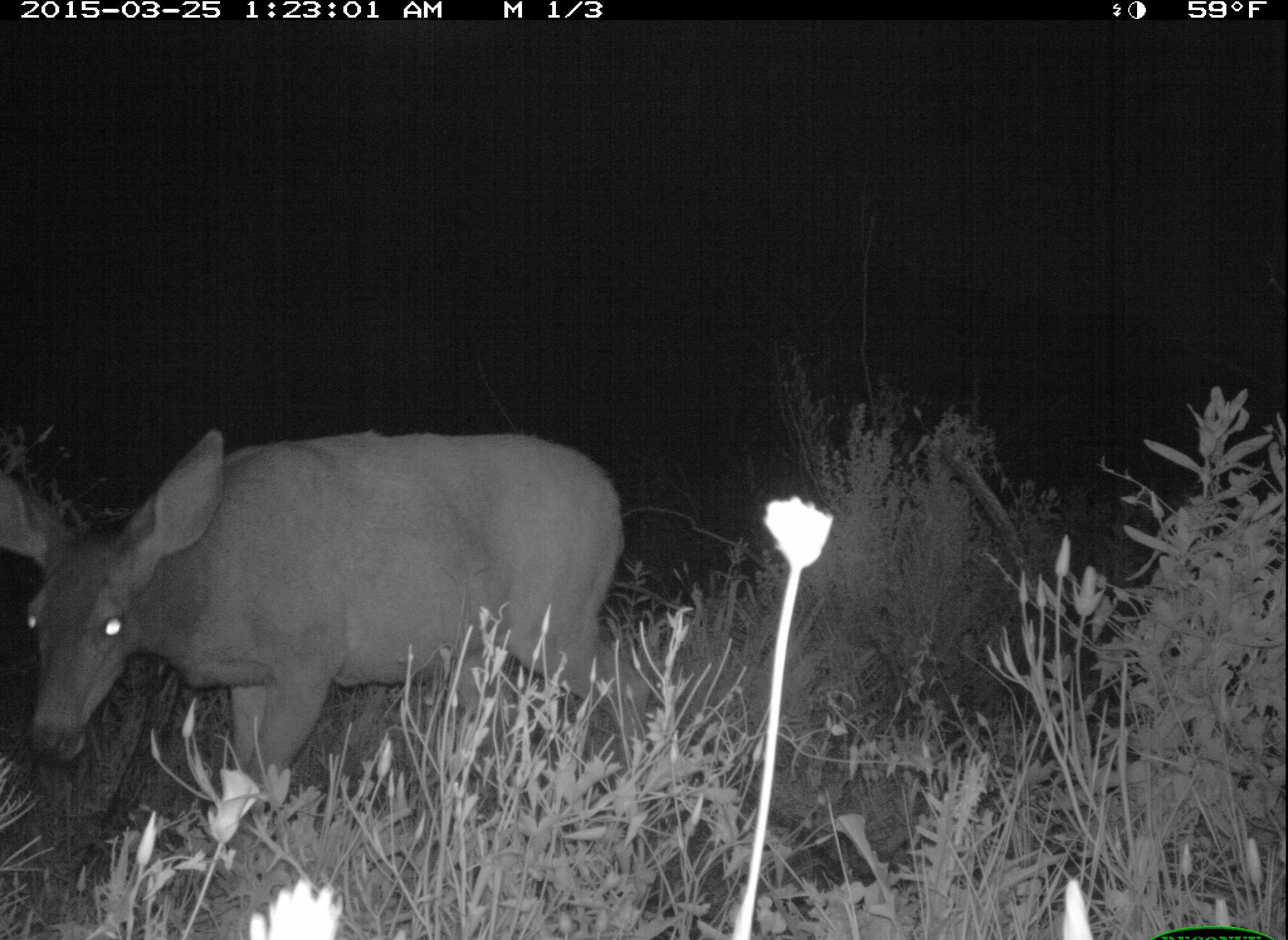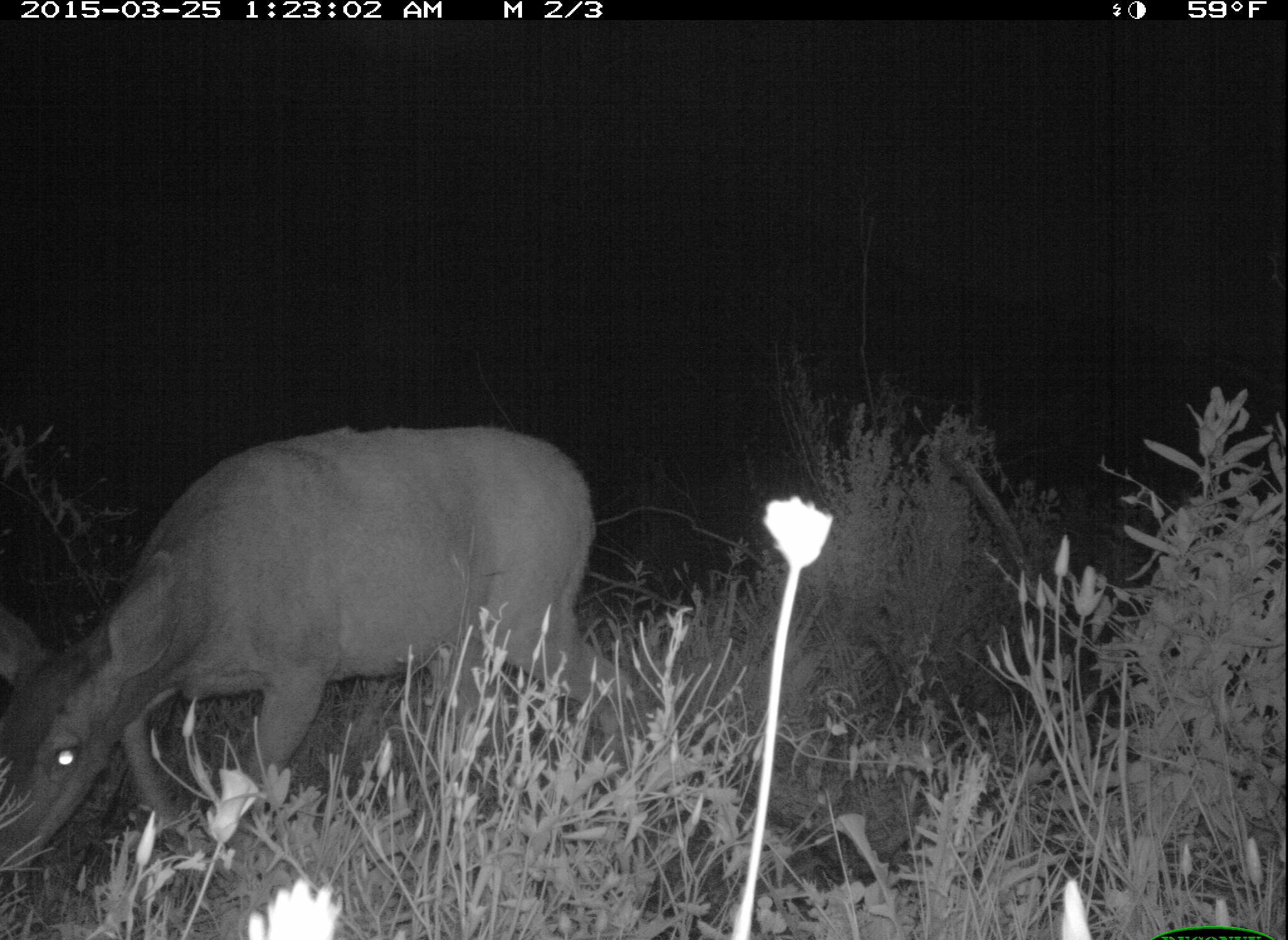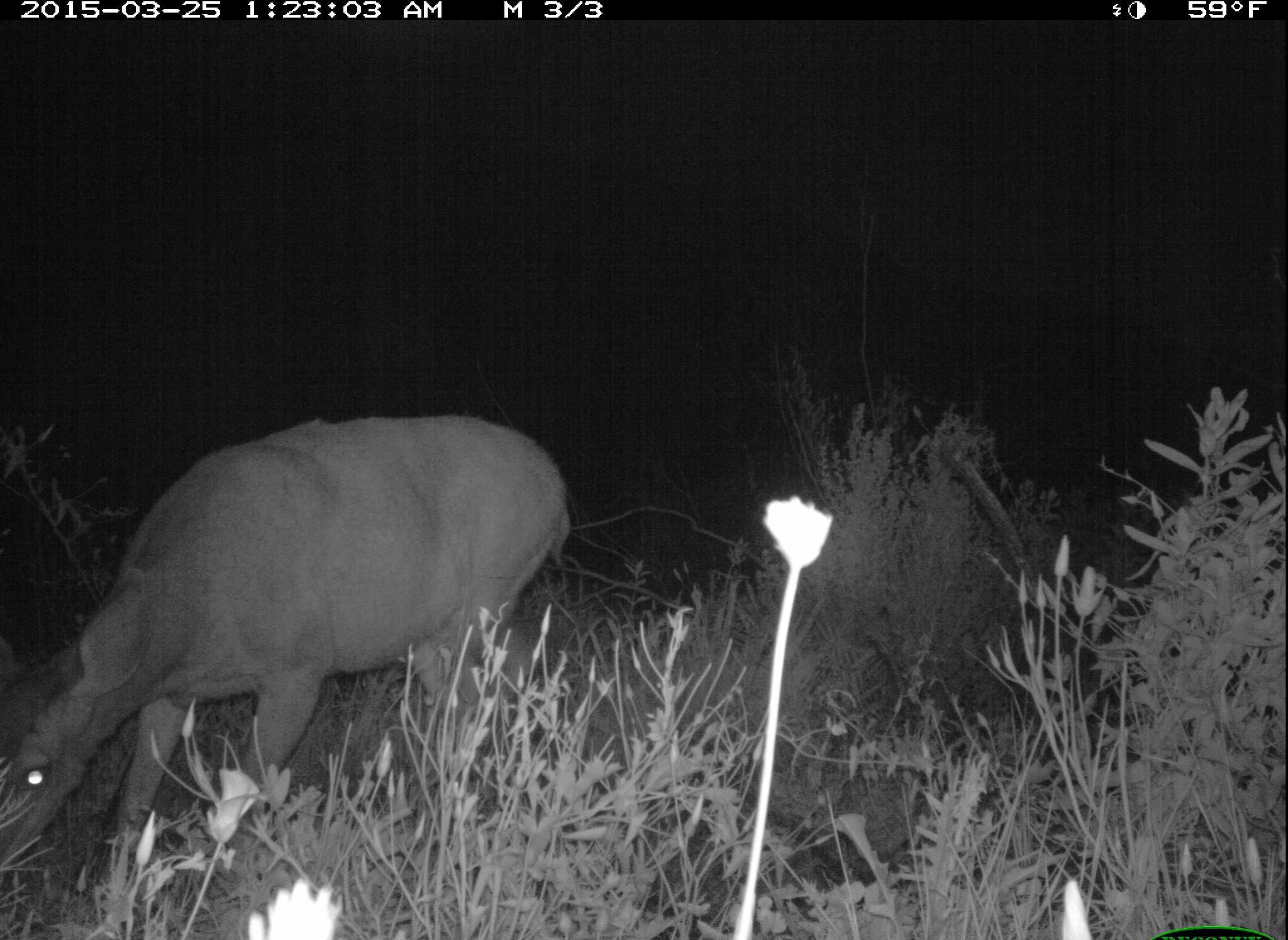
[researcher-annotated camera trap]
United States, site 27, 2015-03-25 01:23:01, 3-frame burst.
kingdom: Animalia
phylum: Chordata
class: Mammalia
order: Artiodactyla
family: Cervidae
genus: Odocoileus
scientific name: Odocoileus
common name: deer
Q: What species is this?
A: Deer (Odocoileus).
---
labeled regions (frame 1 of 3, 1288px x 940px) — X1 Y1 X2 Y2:
deer: 3 426 629 834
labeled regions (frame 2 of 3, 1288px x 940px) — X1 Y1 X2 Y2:
deer: 0 425 640 879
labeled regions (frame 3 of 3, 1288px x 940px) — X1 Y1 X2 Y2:
deer: 3 410 573 887